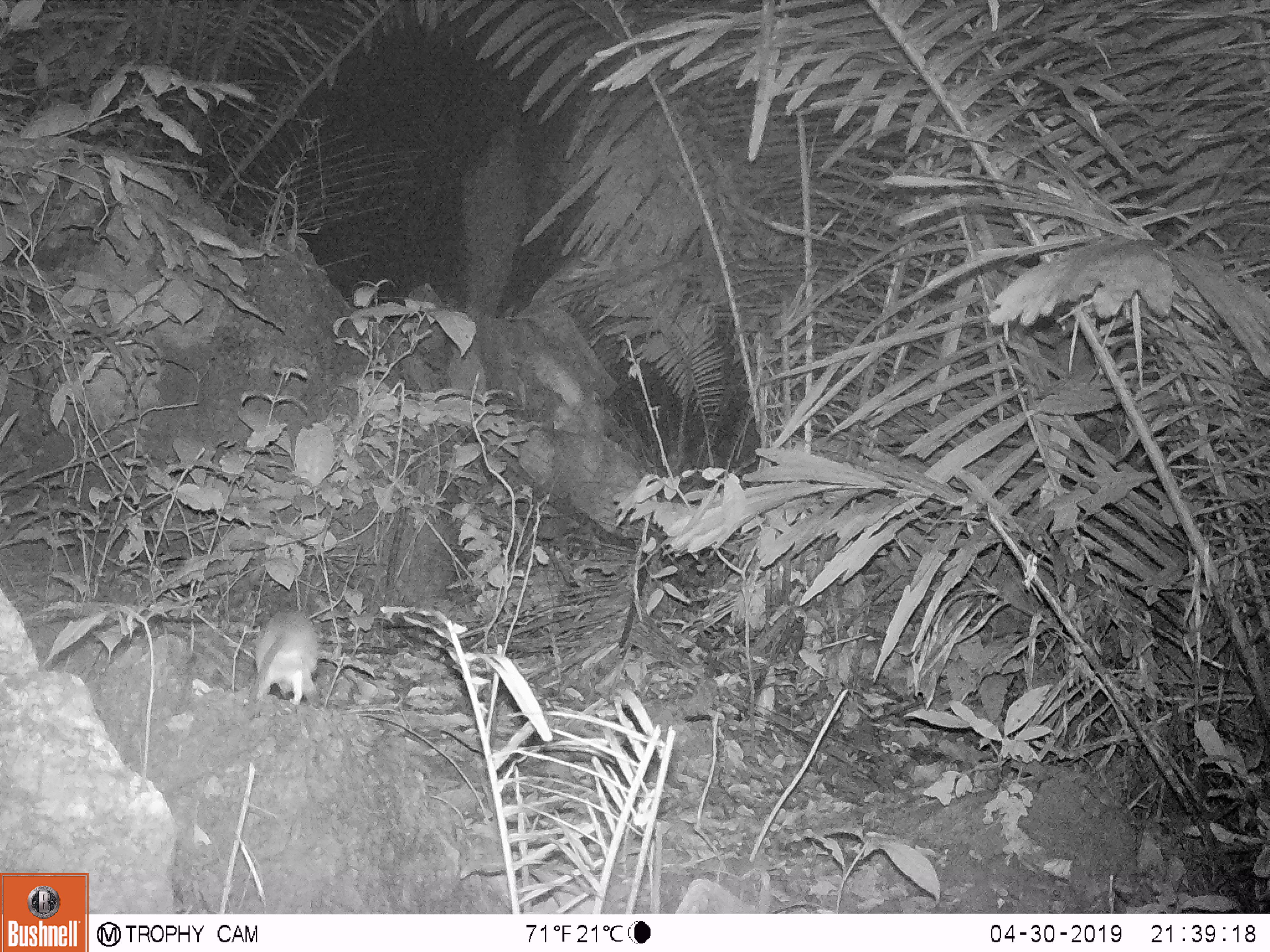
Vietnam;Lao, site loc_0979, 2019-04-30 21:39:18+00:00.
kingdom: Animalia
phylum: Chordata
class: Mammalia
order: Rodentia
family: Muridae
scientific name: Muridae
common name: old-world mice and rats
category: unidentified murid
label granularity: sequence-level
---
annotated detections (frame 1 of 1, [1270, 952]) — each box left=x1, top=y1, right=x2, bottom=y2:
unidentified murid: left=252, top=608, right=323, bottom=705